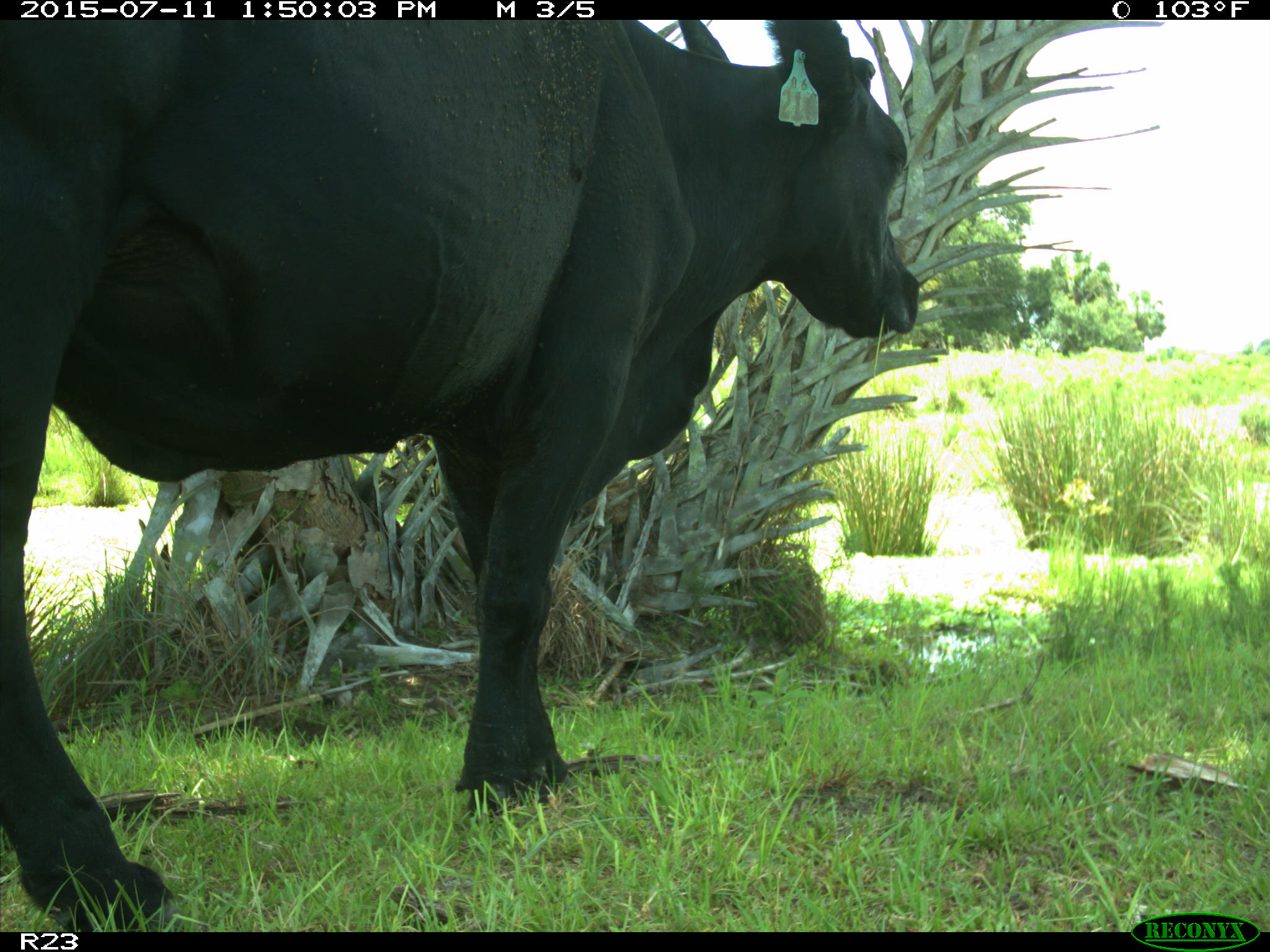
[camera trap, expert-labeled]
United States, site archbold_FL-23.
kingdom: Animalia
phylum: Chordata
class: Mammalia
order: Artiodactyla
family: Bovidae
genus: Bos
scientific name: Bos taurus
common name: domestic cow